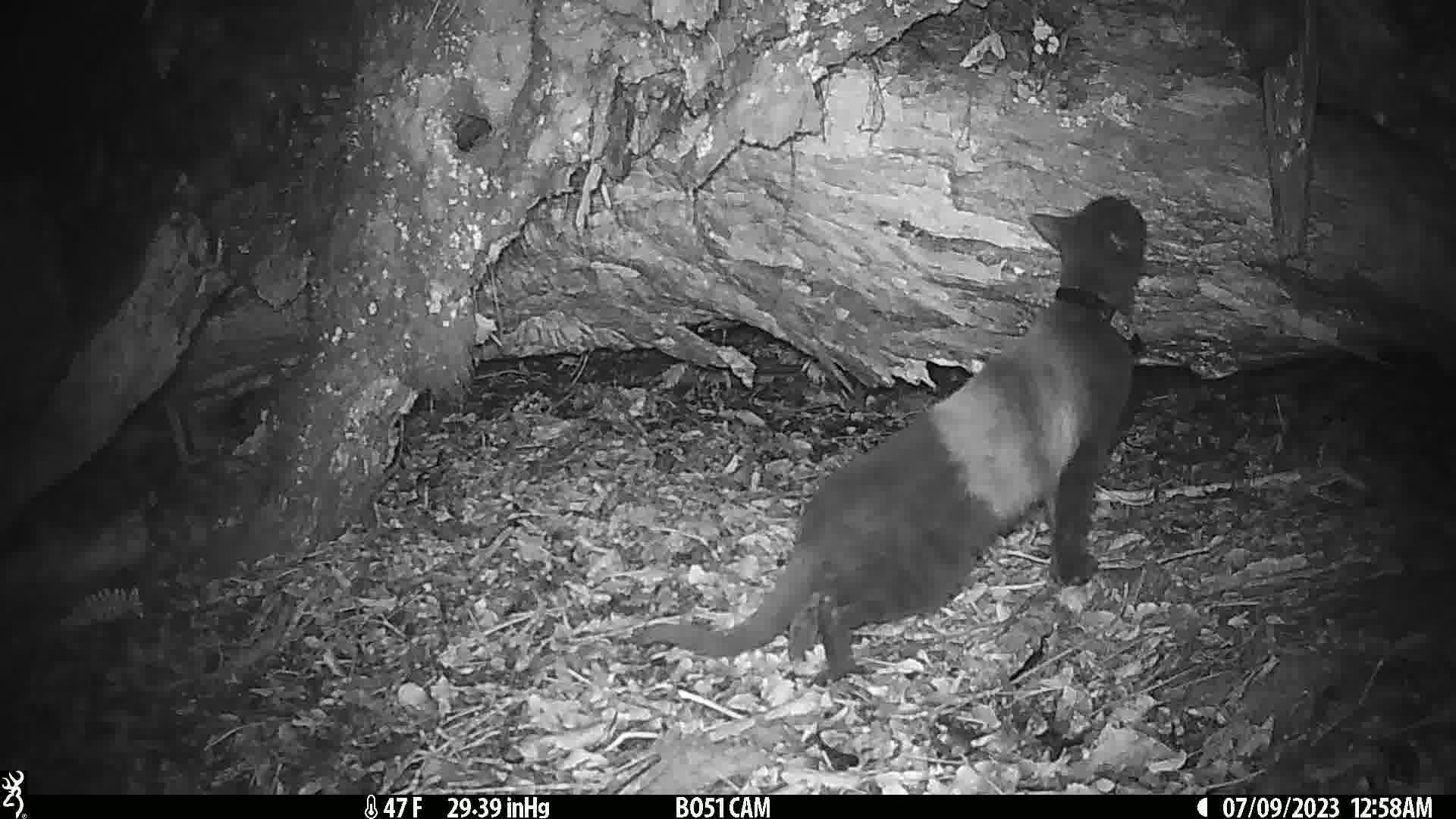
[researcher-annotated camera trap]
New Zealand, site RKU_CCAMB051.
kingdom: Animalia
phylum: Chordata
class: Mammalia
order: Carnivora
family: Felidae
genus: Felis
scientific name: Felis catus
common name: domestic cat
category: cat